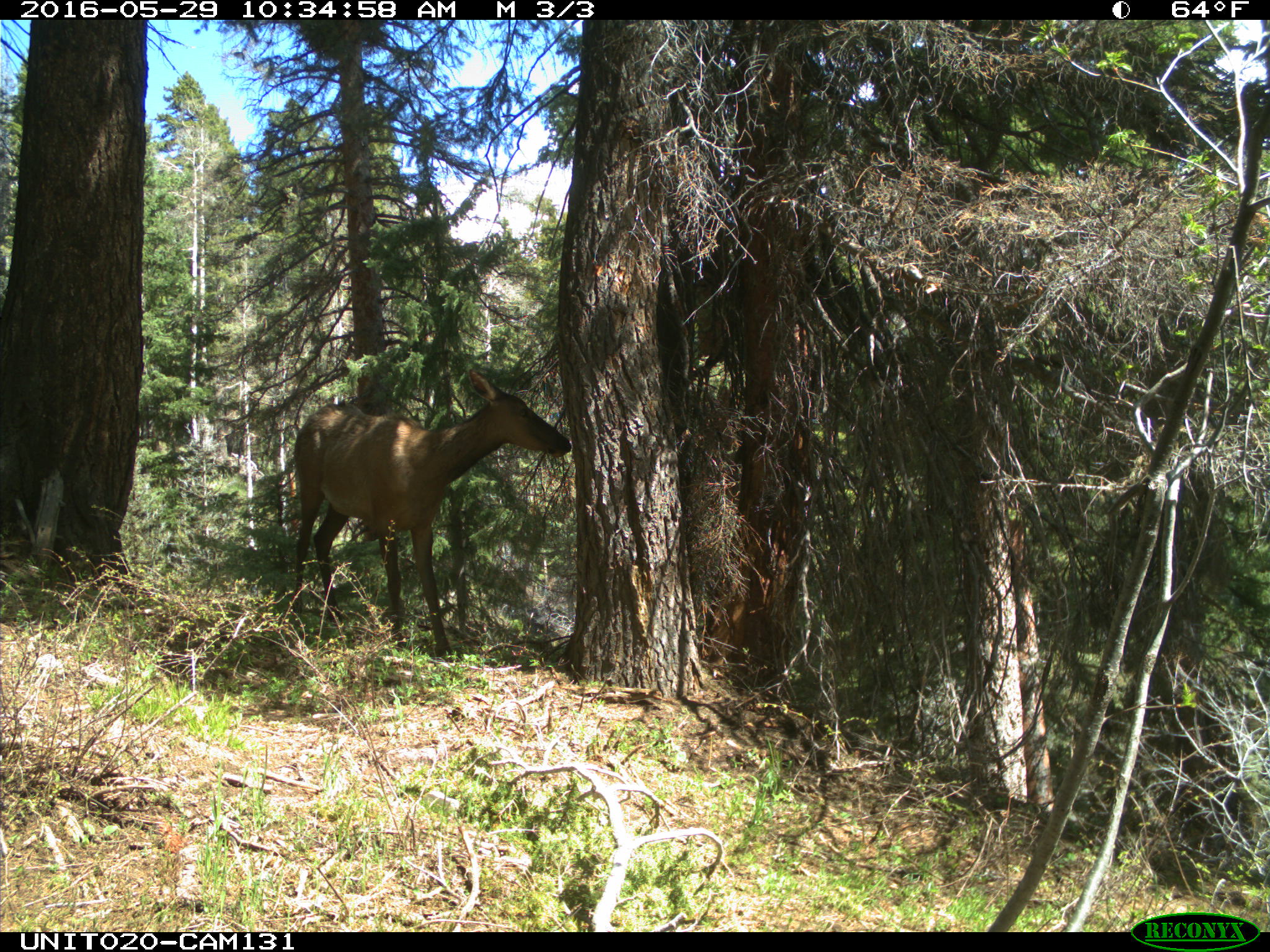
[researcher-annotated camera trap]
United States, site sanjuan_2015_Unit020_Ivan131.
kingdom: Animalia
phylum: Chordata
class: Mammalia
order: Artiodactyla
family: Cervidae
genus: Cervus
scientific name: Cervus elaphus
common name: red deer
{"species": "Cervus elaphus (red deer)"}